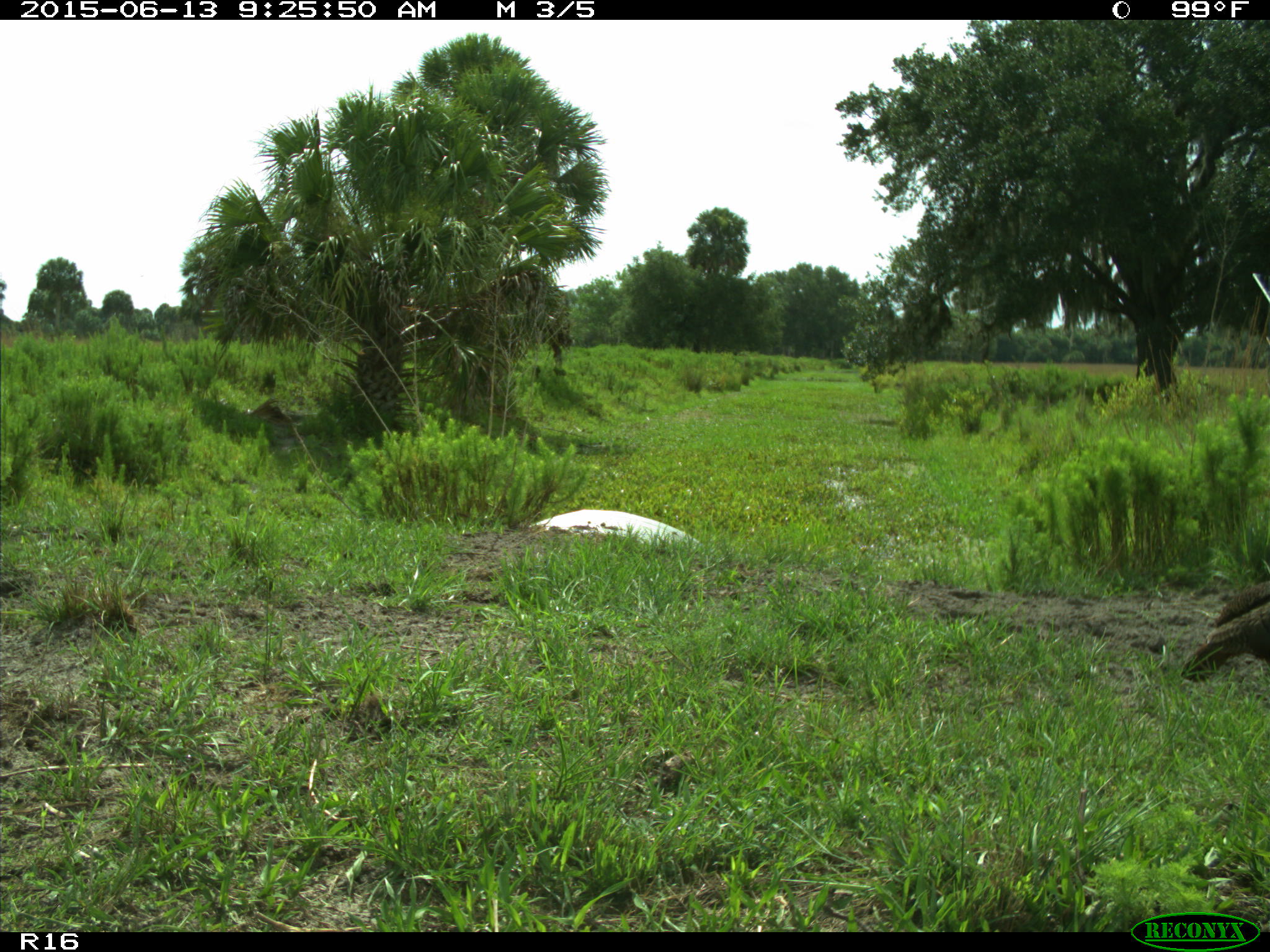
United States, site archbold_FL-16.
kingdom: Animalia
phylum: Chordata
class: Aves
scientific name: Aves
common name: birds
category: unidentified bird